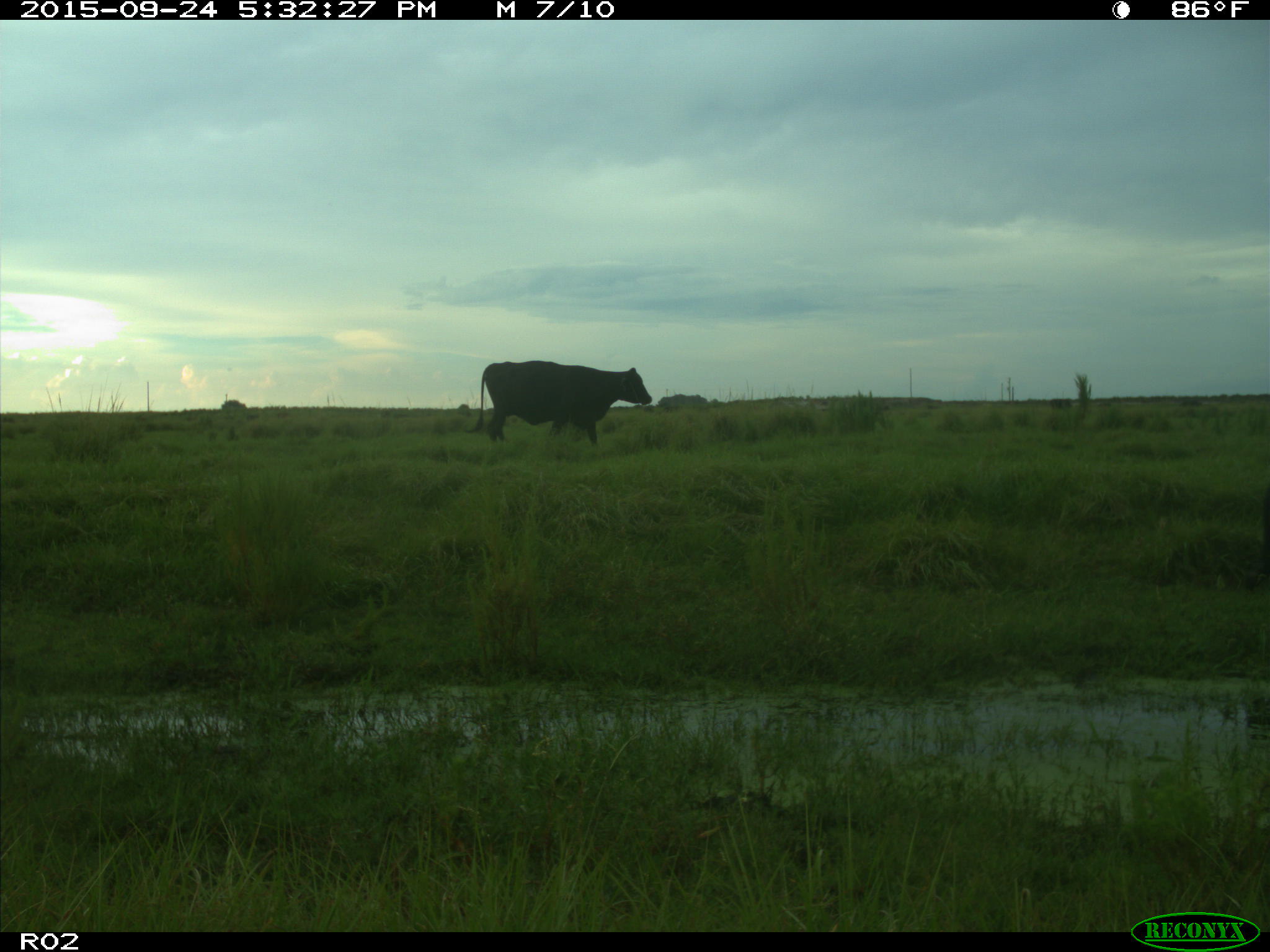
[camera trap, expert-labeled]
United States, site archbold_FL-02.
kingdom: Animalia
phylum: Chordata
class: Mammalia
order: Artiodactyla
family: Bovidae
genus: Bos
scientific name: Bos taurus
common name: domestic cow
Bos taurus (domestic cow).